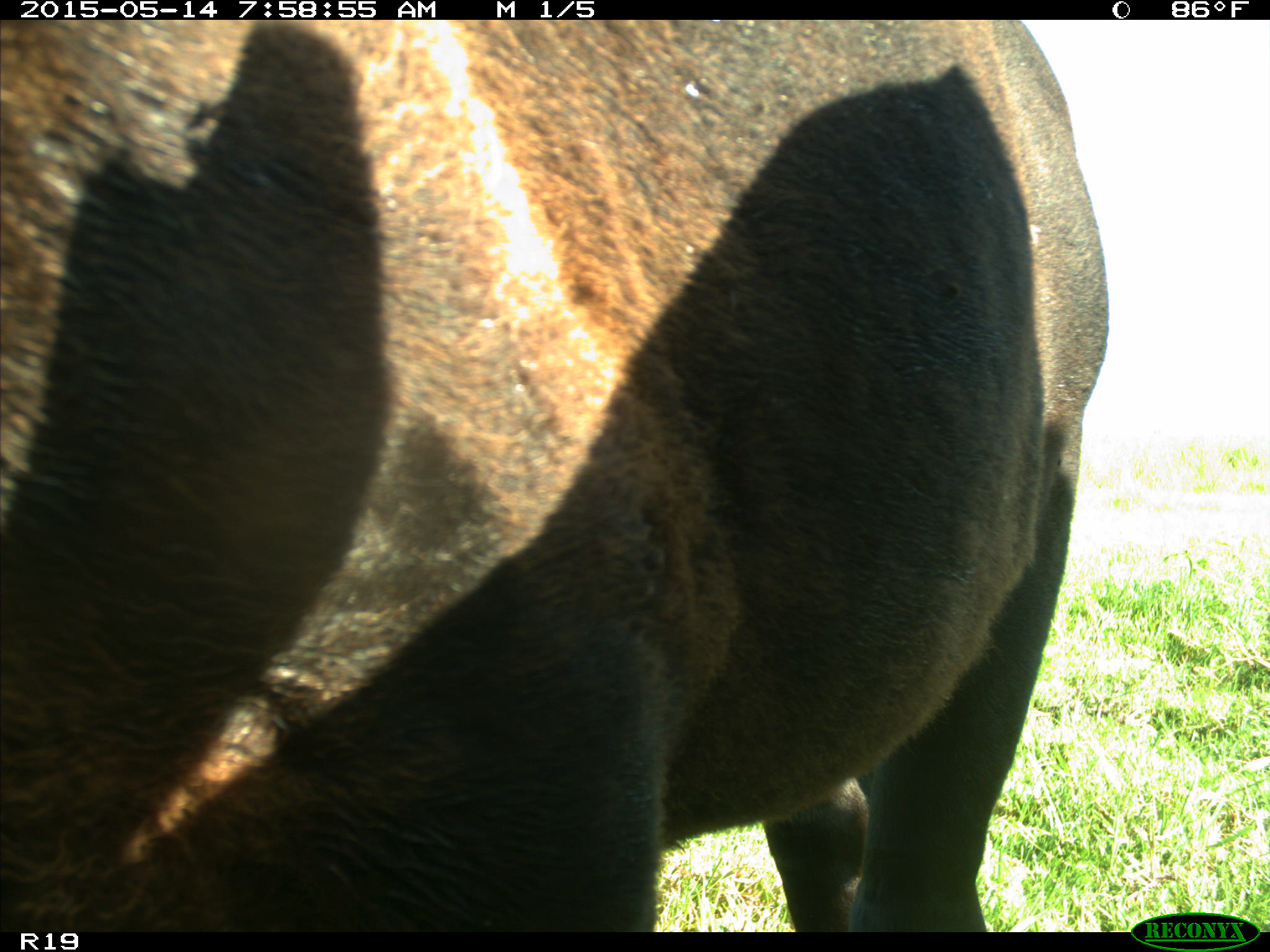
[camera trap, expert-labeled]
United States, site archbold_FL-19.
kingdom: Animalia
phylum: Chordata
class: Mammalia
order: Artiodactyla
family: Bovidae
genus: Bos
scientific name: Bos taurus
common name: domestic cow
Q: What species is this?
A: Bos taurus (domestic cow).